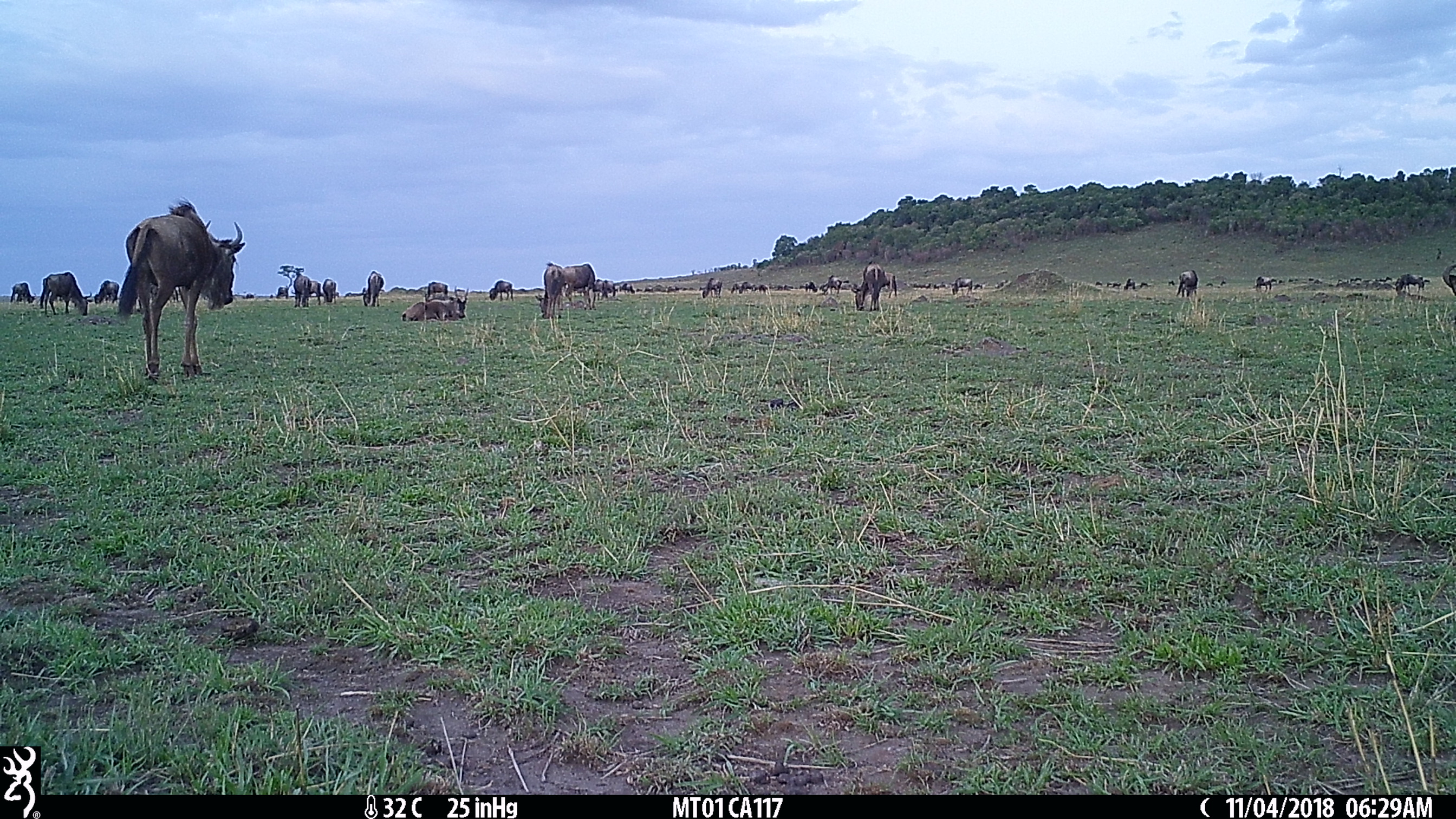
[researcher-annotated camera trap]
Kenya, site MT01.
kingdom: Animalia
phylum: Chordata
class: Mammalia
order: Artiodactyla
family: Bovidae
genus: Connochaetes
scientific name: Connochaetes taurinus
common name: blue wildebeest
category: wildebeest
Wildebeest (blue wildebeest) (Connochaetes taurinus).